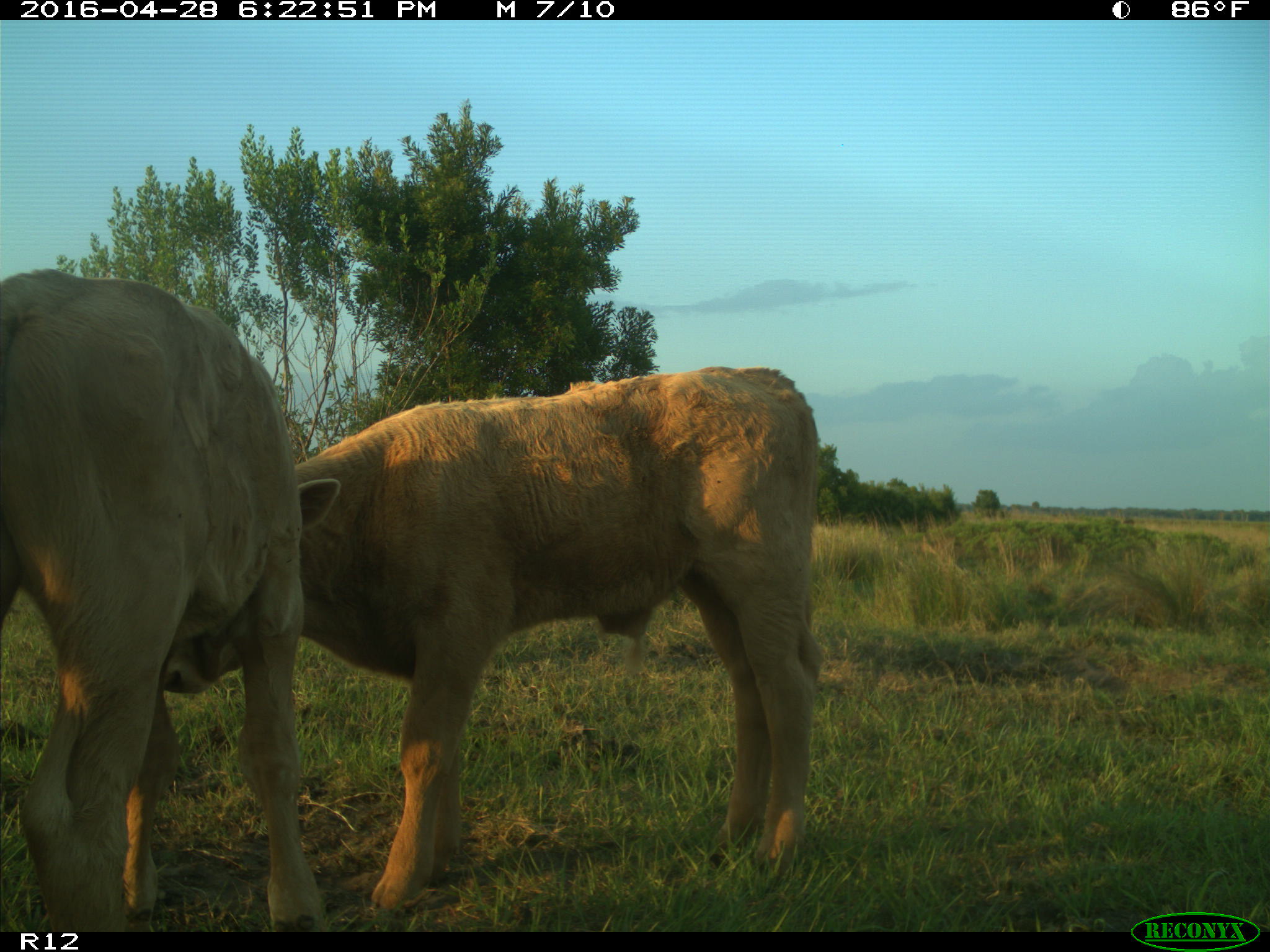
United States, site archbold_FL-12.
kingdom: Animalia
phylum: Chordata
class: Mammalia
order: Artiodactyla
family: Bovidae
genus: Bos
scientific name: Bos taurus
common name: domestic cow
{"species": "Bos taurus (domestic cow)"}